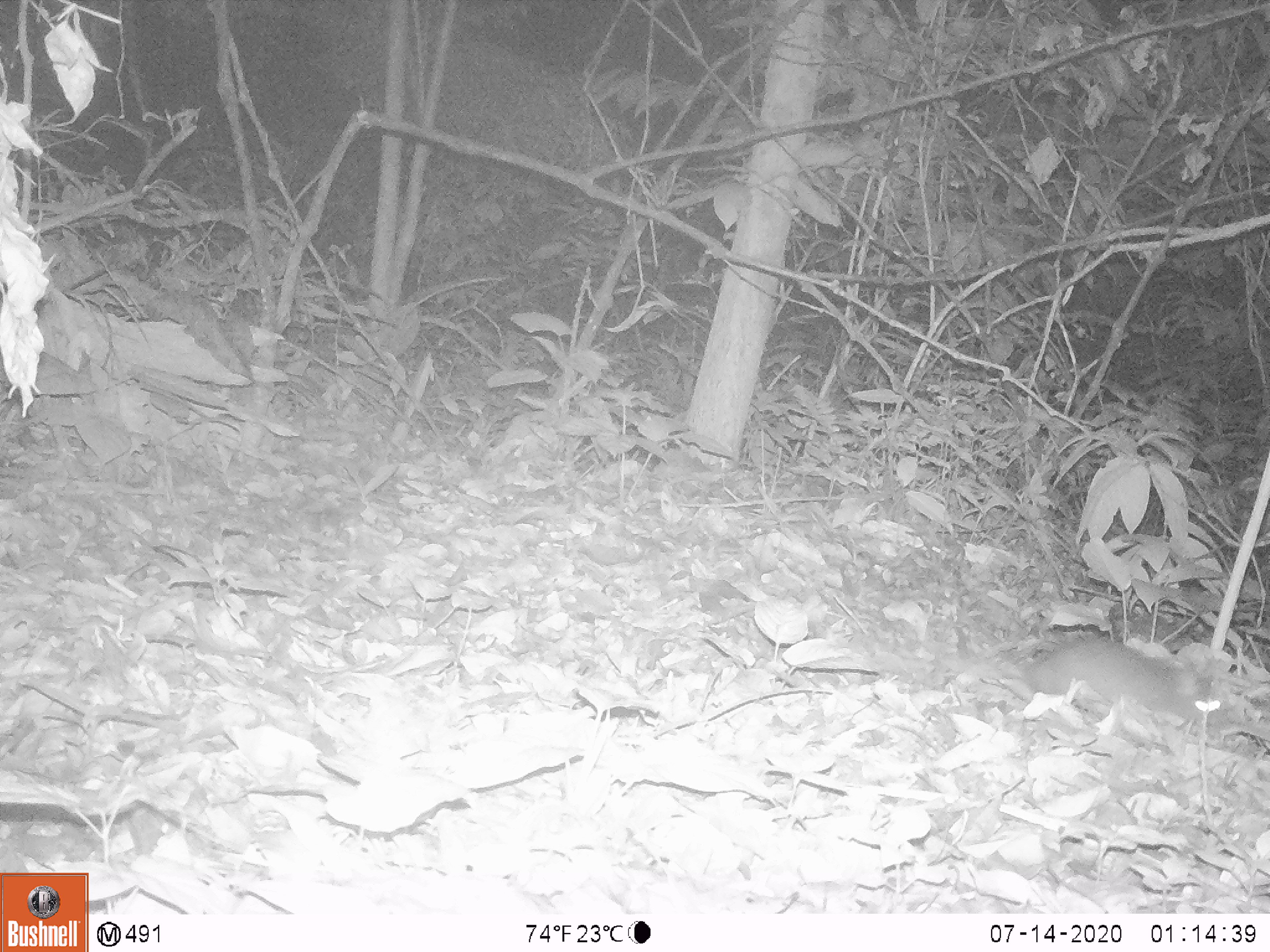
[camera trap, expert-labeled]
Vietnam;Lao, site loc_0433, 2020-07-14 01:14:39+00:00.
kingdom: Animalia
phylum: Chordata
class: Mammalia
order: Rodentia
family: Muridae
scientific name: Muridae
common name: old-world mice and rats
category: unidentified murid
Unidentified murid (old-world mice and rats) (Muridae). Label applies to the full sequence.